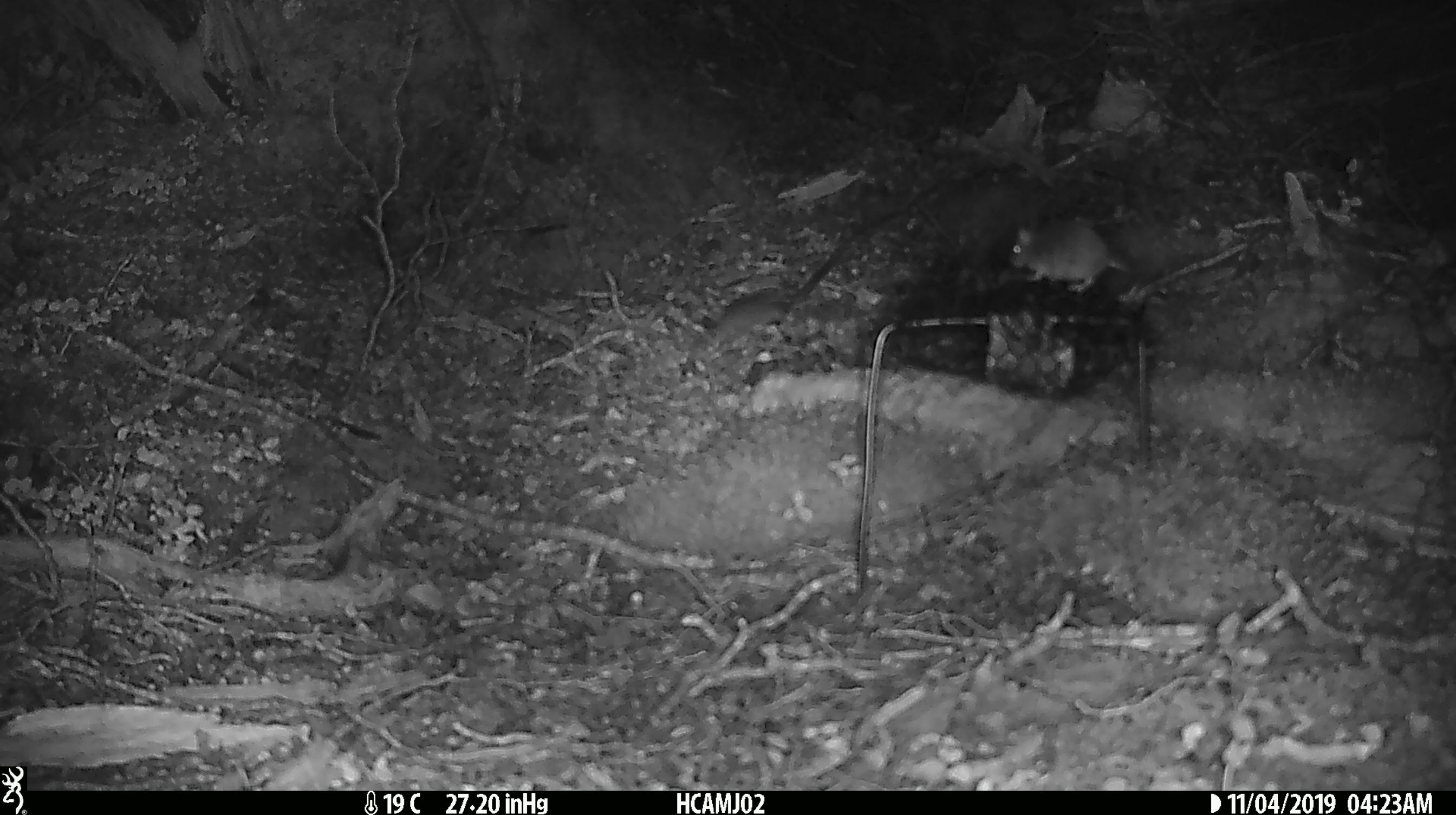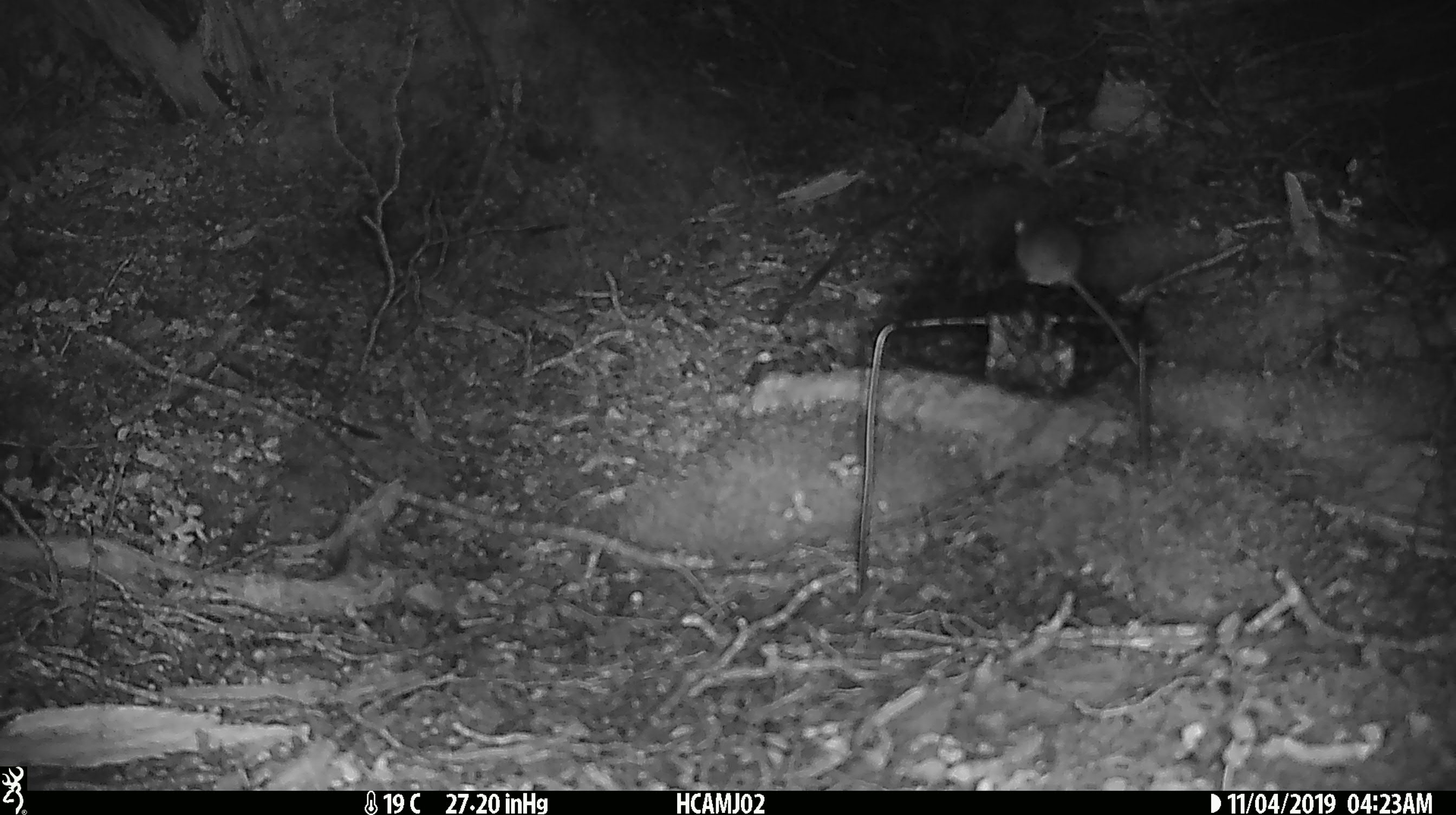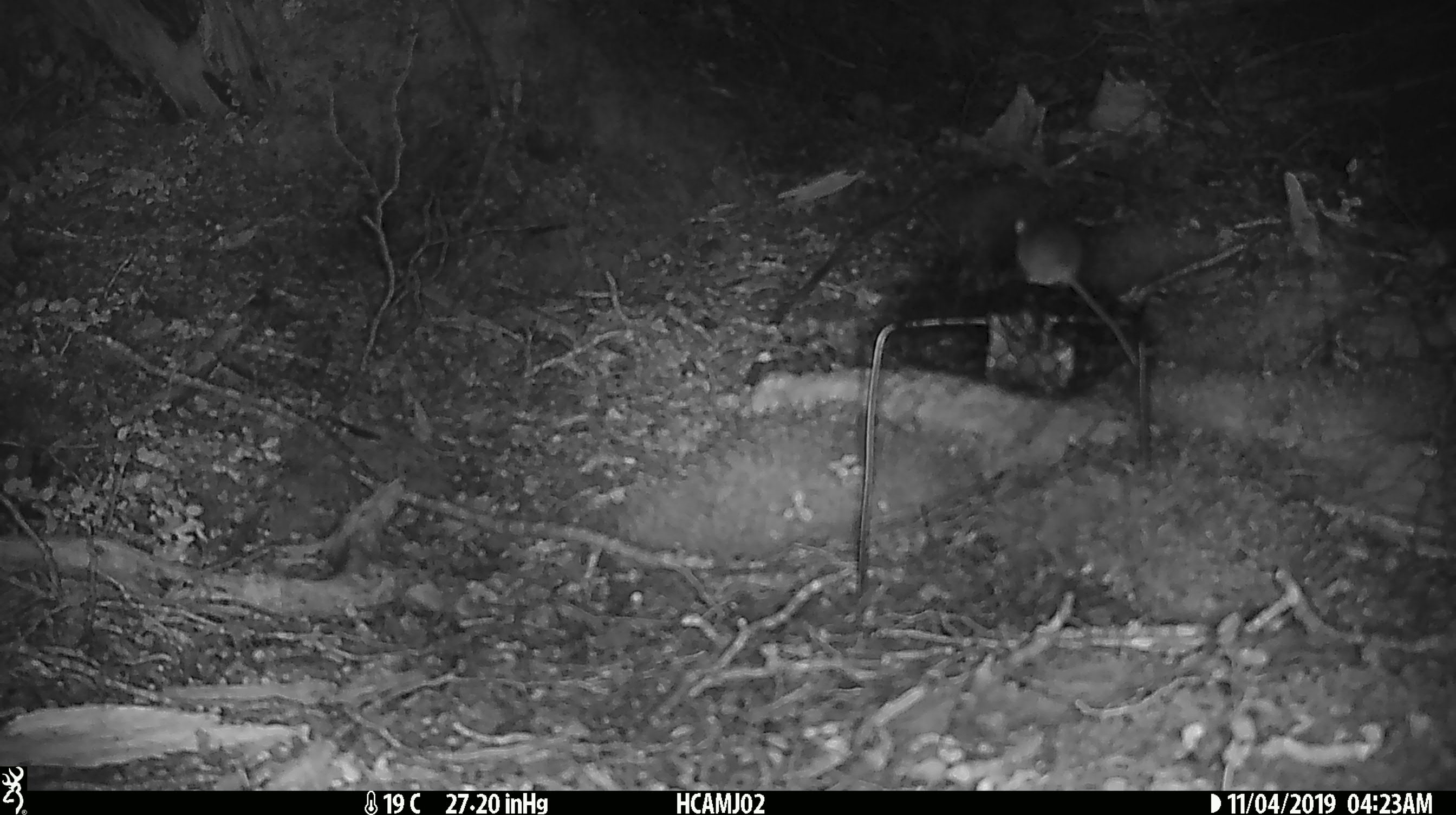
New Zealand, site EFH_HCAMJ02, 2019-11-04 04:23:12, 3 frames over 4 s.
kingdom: Animalia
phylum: Chordata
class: Mammalia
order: Rodentia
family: Muridae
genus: Mus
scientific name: Mus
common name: mouse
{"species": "mouse (Mus)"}